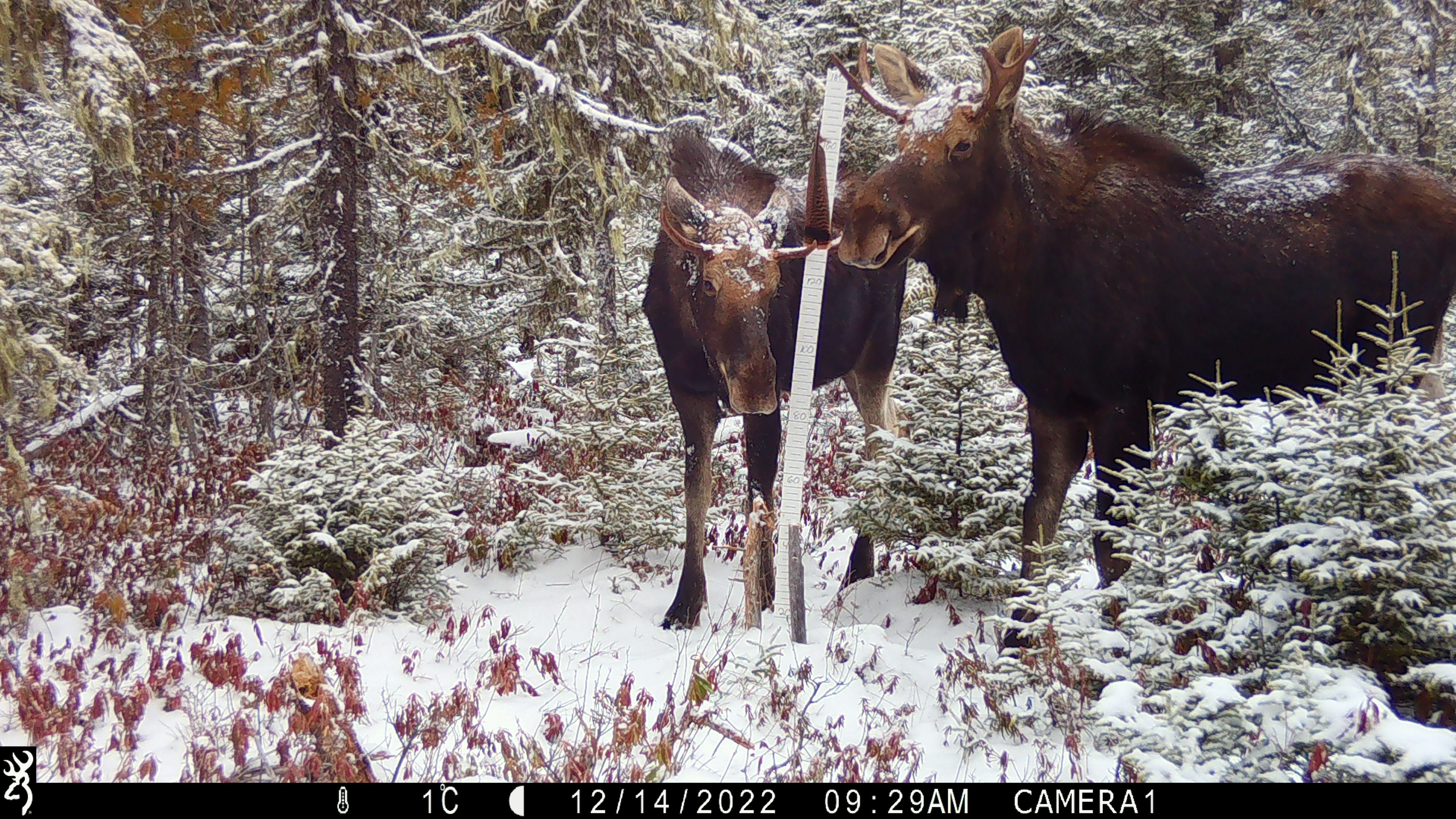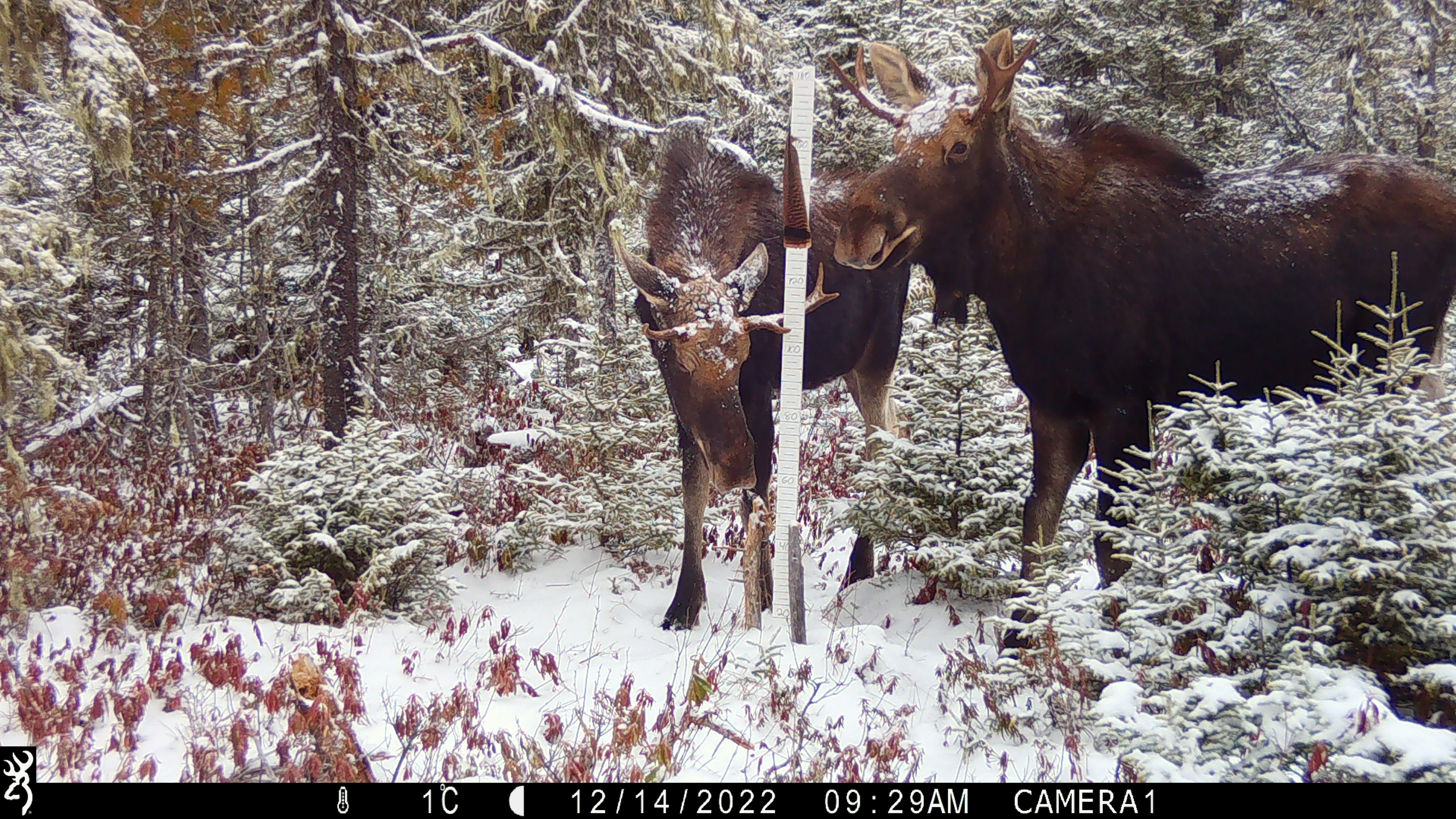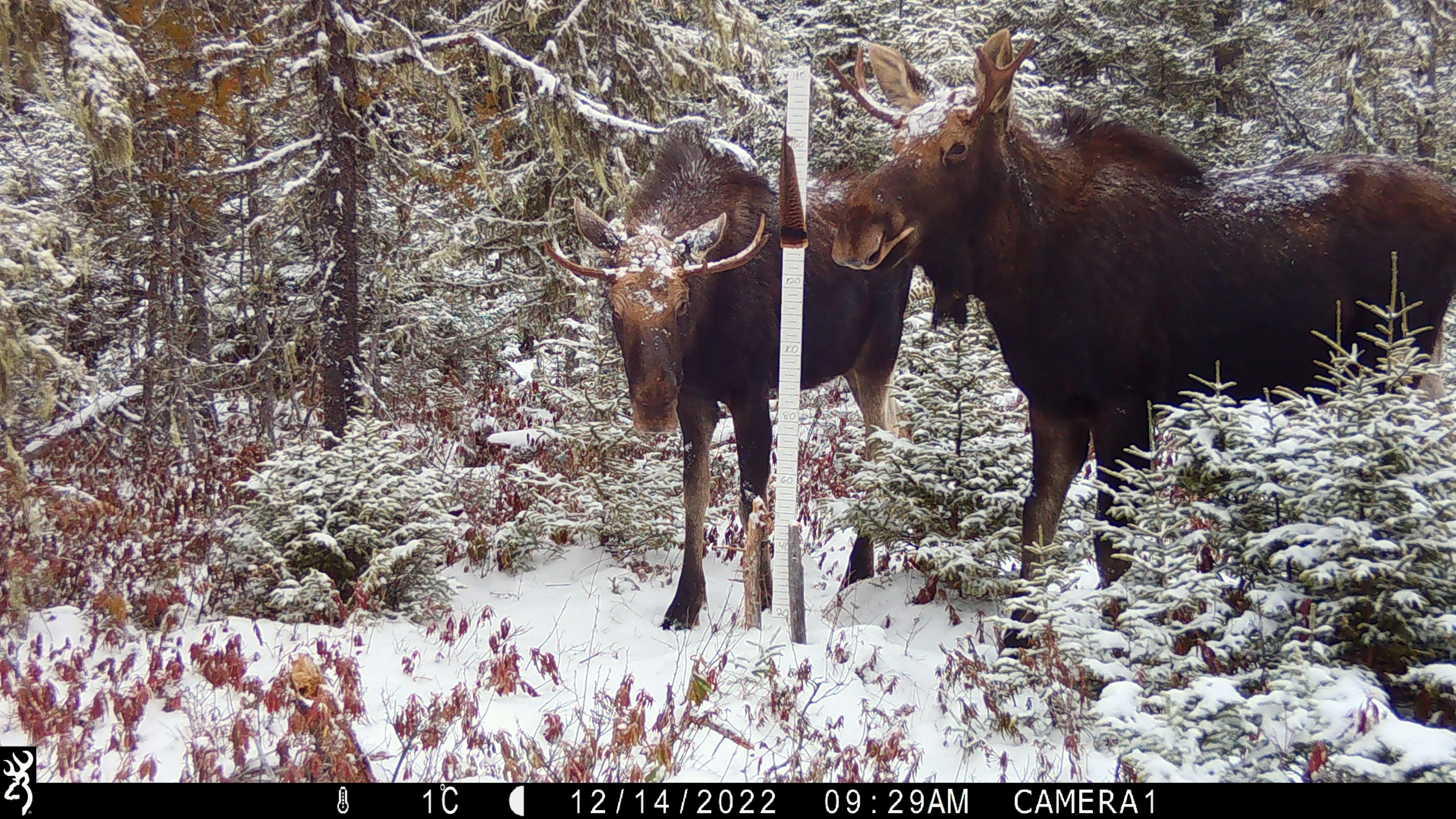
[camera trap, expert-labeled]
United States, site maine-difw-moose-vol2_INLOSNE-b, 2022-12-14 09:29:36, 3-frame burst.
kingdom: Animalia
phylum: Chordata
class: Mammalia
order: Artiodactyla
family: Cervidae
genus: Alces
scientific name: Alces alces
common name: moose